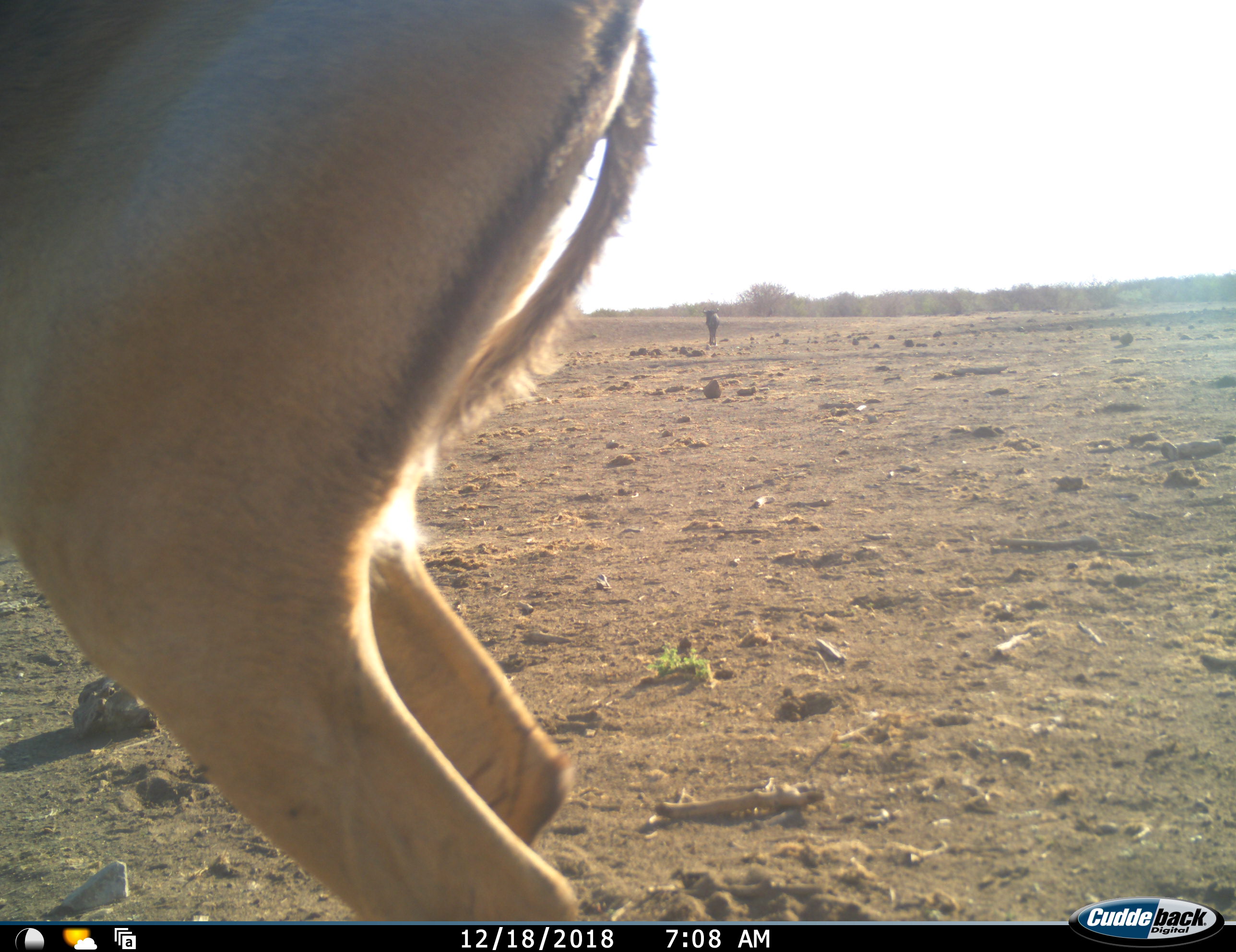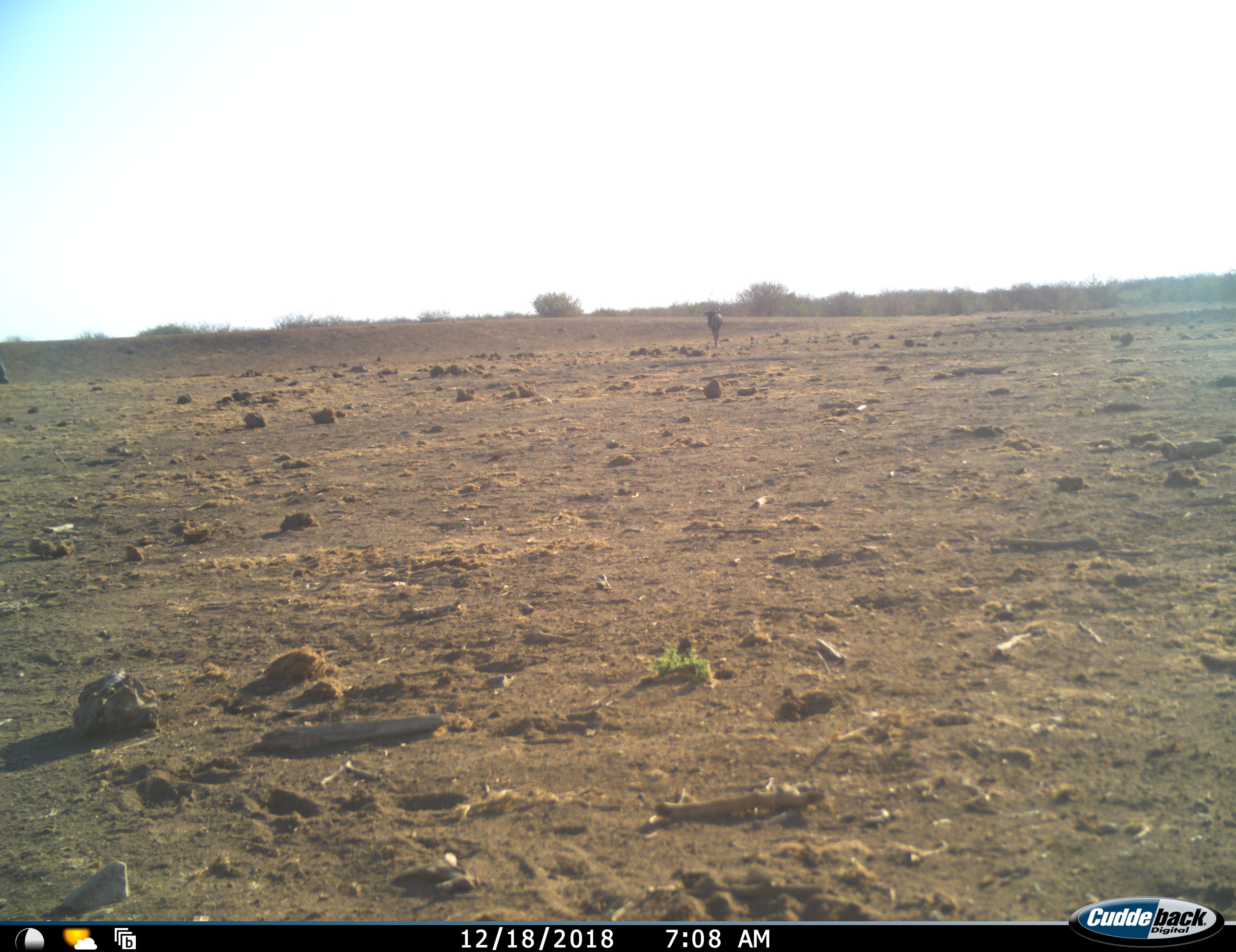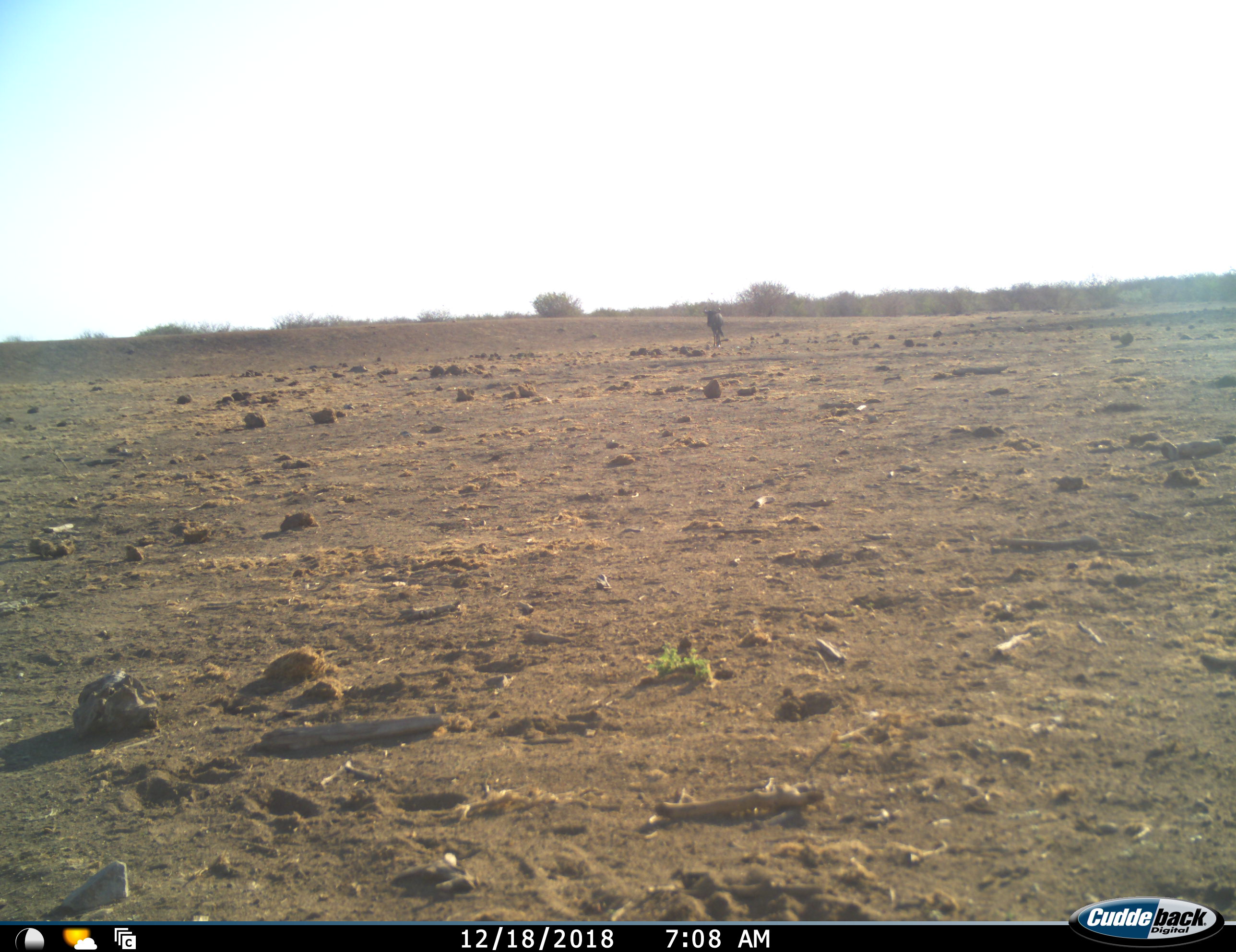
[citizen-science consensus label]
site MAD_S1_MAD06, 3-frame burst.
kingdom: Animalia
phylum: Chordata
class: Mammalia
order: Artiodactyla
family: Bovidae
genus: Aepyceros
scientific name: Aepyceros melampus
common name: impala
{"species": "impala (Aepyceros melampus)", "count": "1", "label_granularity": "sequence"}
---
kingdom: Animalia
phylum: Chordata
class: Mammalia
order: Artiodactyla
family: Bovidae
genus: Connochaetes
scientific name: Connochaetes taurinus taurinus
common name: blue wildebeest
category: wildebeestblue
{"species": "wildebeestblue (blue wildebeest) (Connochaetes taurinus taurinus)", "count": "1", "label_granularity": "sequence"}